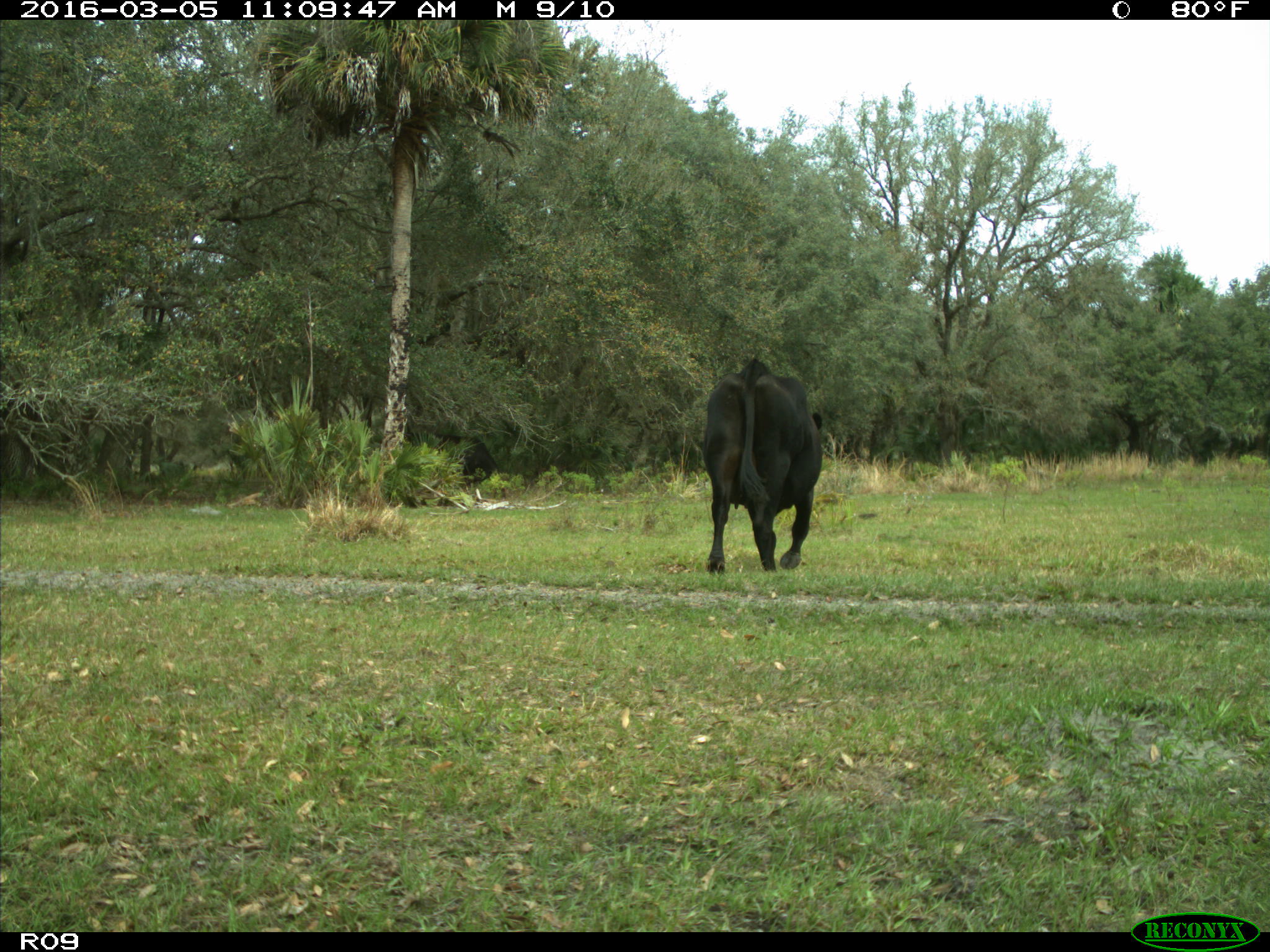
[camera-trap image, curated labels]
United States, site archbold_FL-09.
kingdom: Animalia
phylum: Chordata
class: Mammalia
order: Artiodactyla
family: Bovidae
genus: Bos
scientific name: Bos taurus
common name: domestic cow